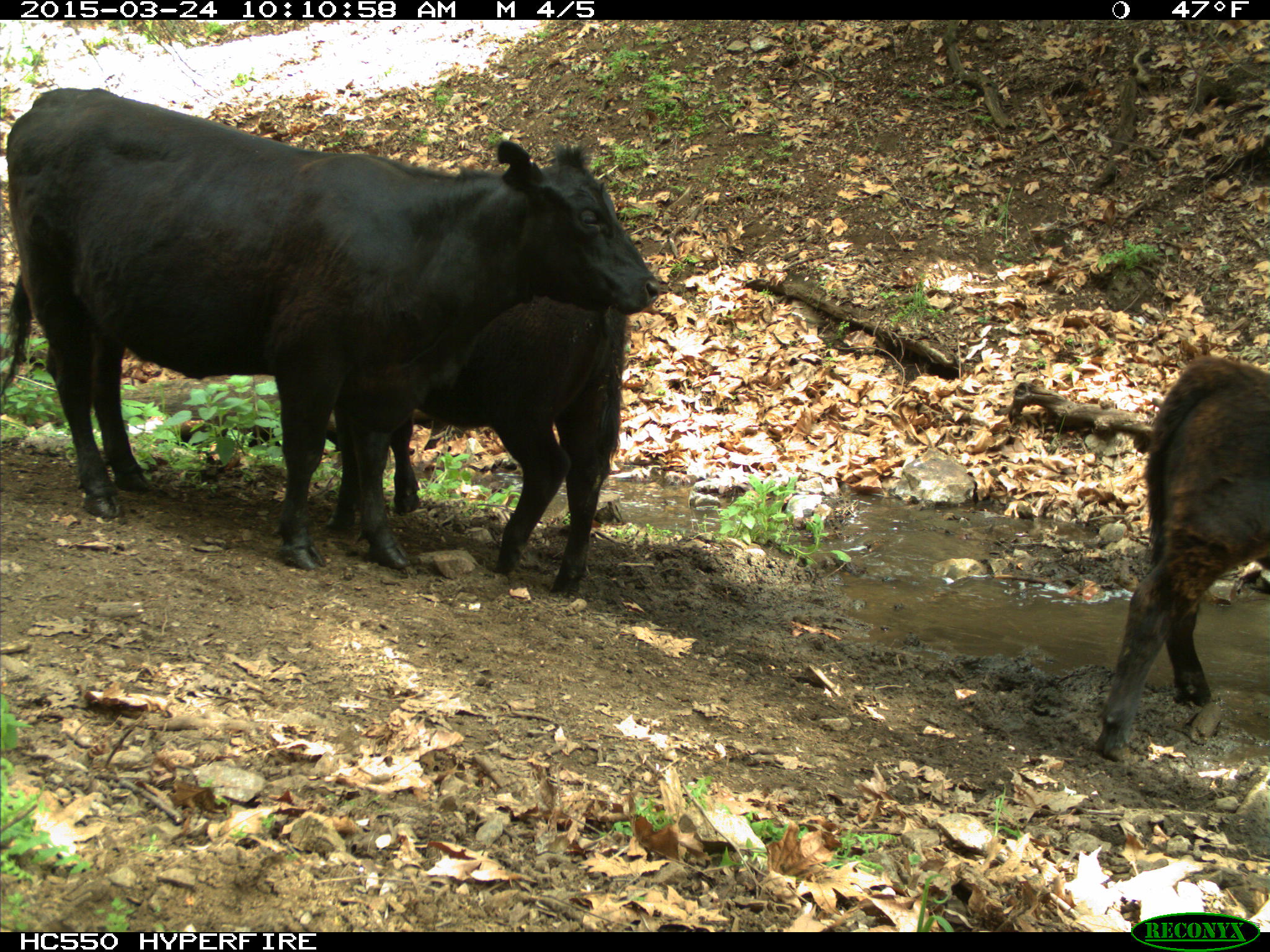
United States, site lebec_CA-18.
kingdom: Animalia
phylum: Chordata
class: Mammalia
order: Artiodactyla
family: Bovidae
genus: Bos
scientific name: Bos taurus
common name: domestic cow